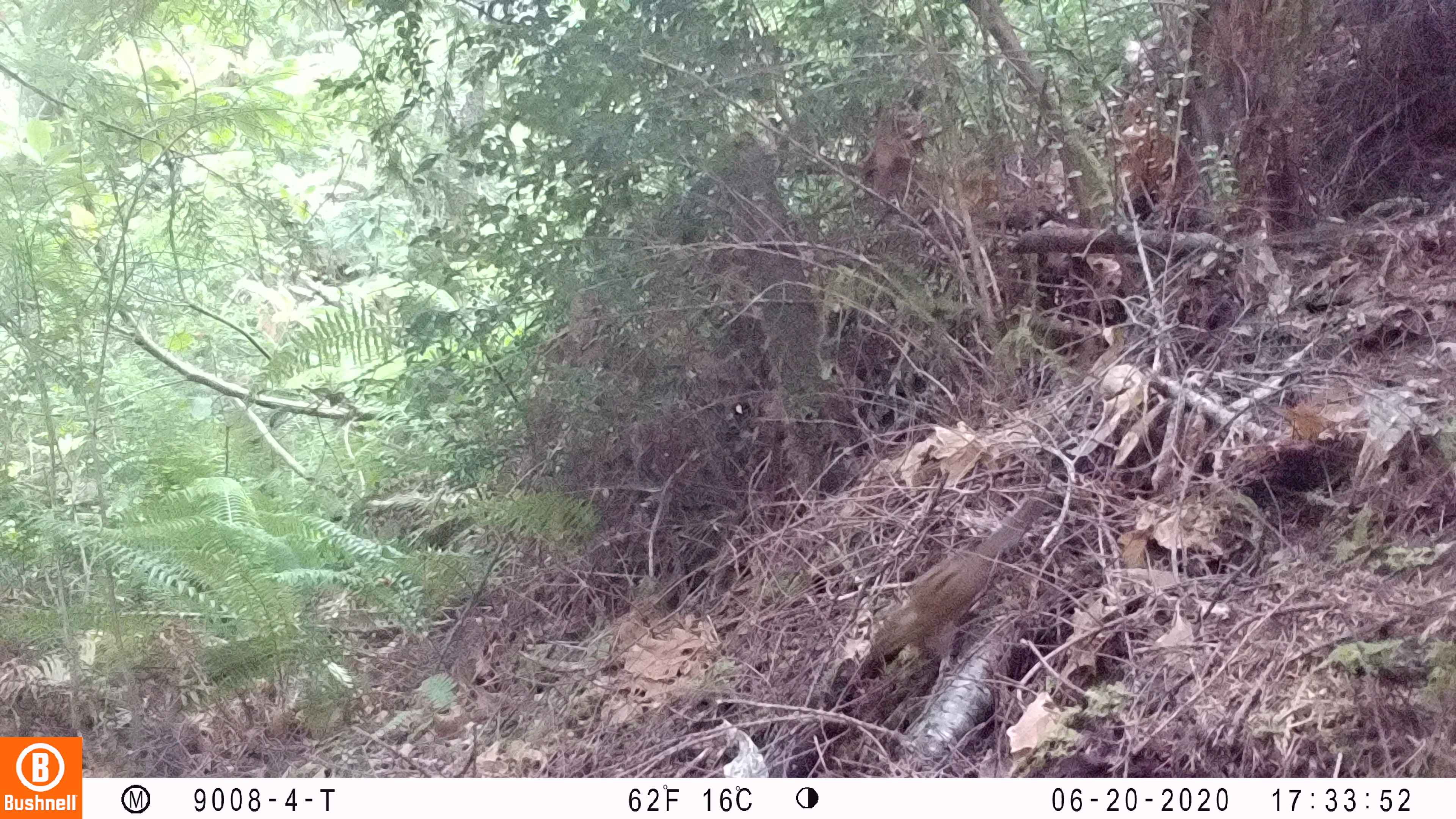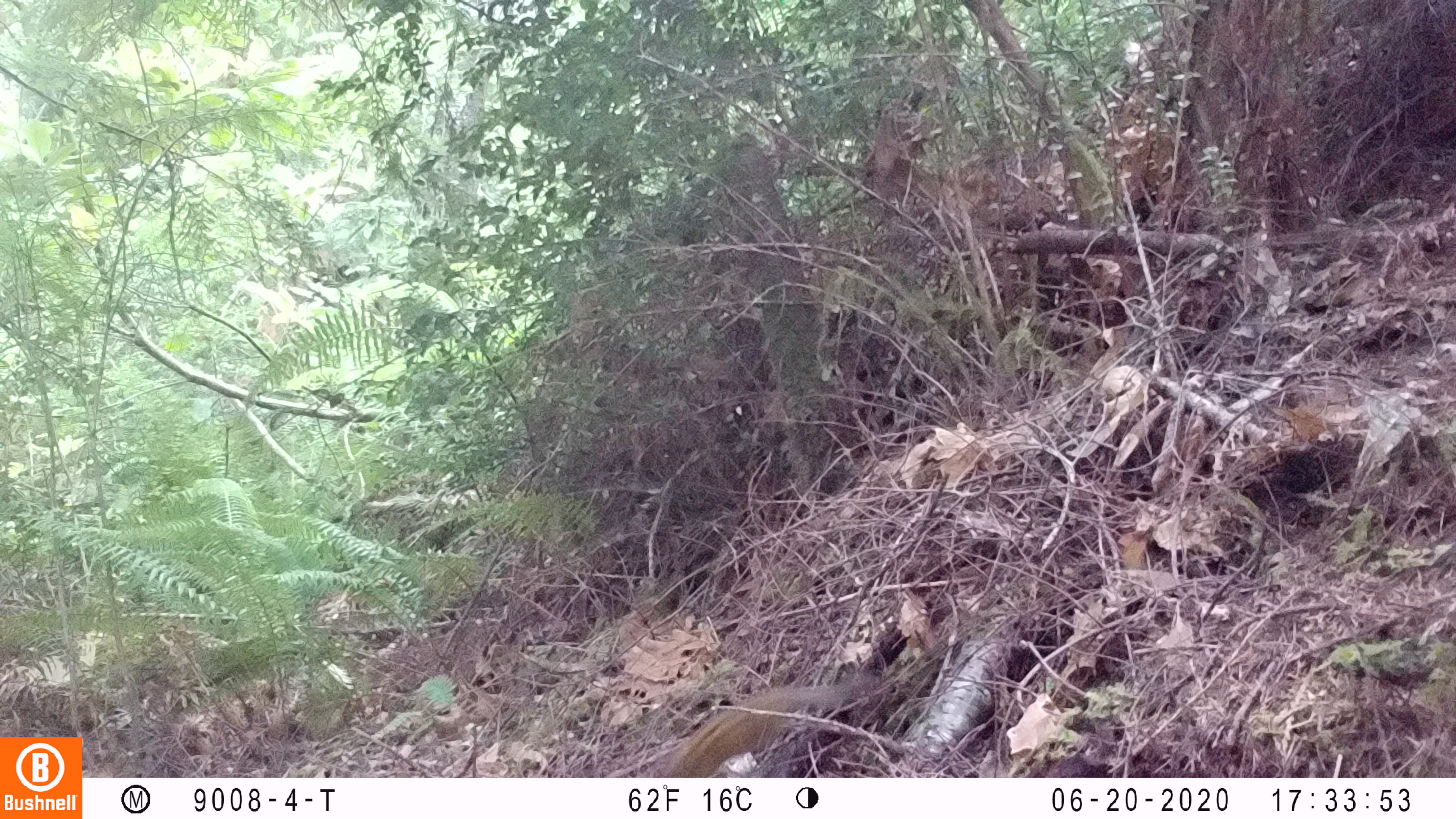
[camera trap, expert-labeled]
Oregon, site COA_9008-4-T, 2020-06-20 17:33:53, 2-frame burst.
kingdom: Animalia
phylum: Chordata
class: Mammalia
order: Rodentia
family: Sciuridae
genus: Neotamias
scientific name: Neotamias townsendii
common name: townsend's chipmunk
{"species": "townsend's chipmunk (Neotamias townsendii)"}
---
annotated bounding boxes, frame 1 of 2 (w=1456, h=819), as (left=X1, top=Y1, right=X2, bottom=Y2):
townsend's chipmunk: (left=864, top=490, right=1055, bottom=674)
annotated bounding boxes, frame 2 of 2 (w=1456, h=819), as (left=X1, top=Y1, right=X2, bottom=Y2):
townsend's chipmunk: (left=655, top=672, right=868, bottom=773)